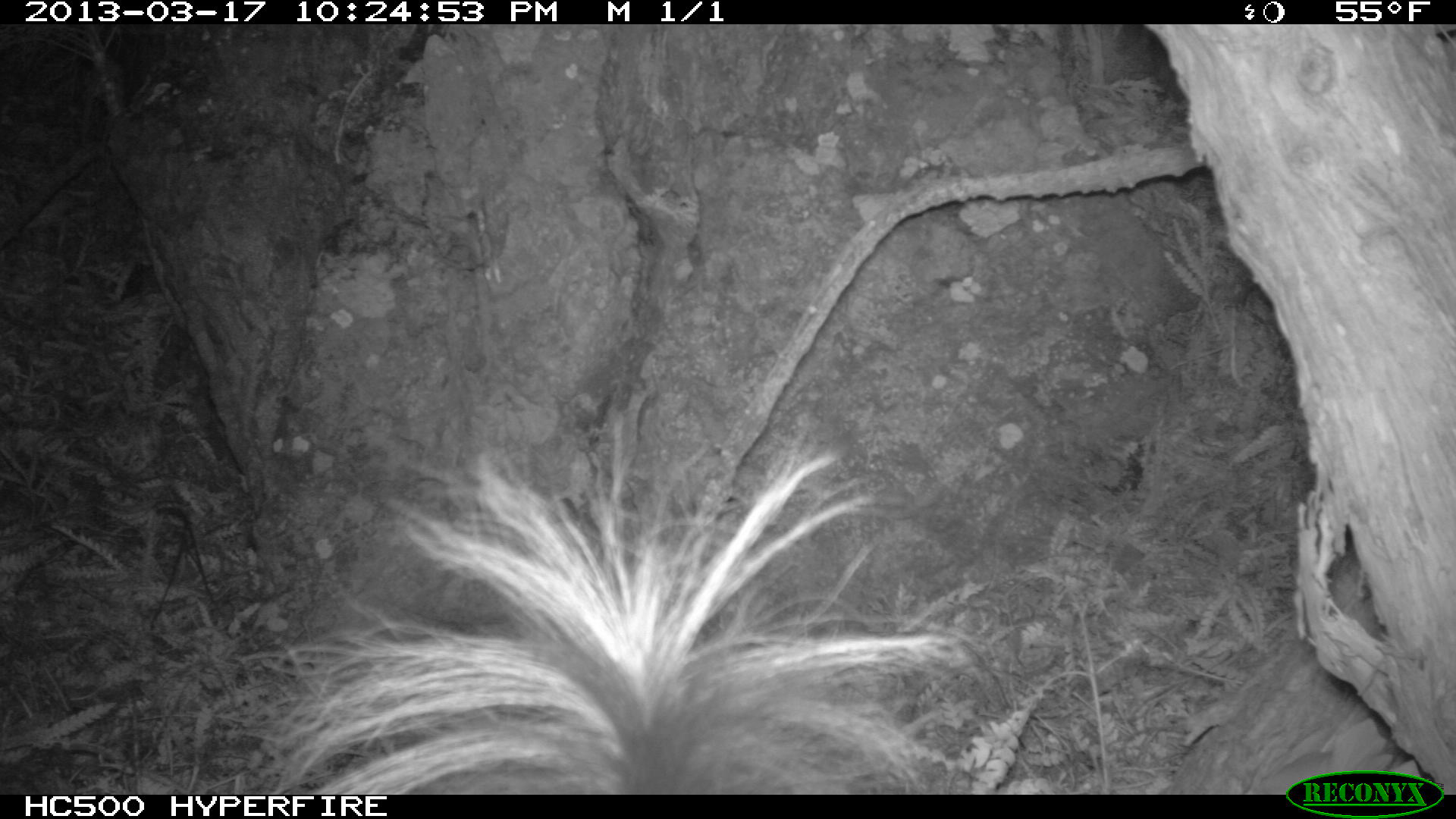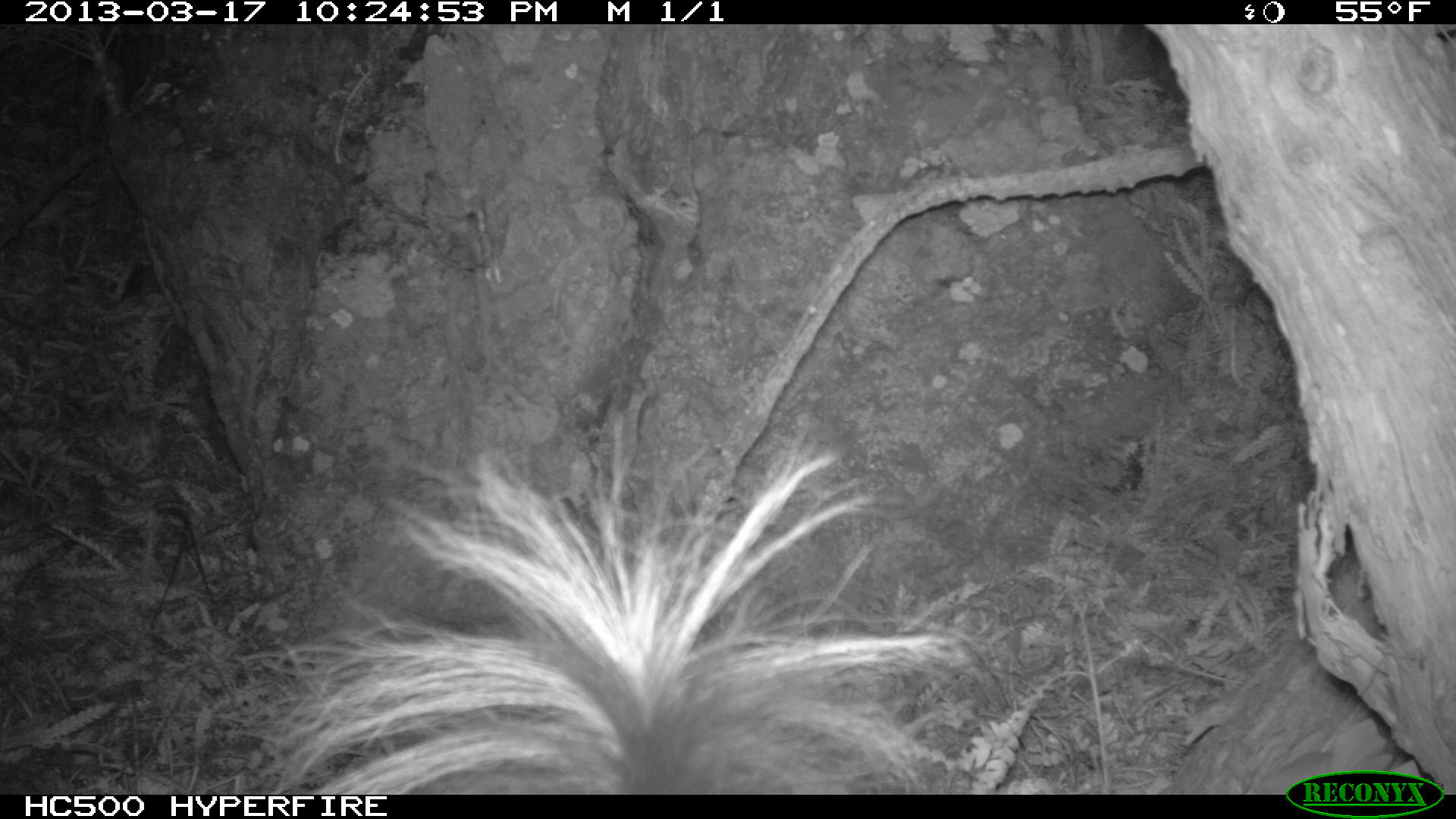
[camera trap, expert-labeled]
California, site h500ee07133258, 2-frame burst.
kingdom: Animalia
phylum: Chordata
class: Mammalia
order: Carnivora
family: Mephitidae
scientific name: Mephitidae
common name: skunk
Skunk (Mephitidae).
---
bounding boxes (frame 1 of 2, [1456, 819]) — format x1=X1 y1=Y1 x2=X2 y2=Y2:
skunk: x1=265 y1=418 x2=984 y2=795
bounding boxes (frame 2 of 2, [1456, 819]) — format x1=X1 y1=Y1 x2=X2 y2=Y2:
skunk: x1=233 y1=406 x2=989 y2=794